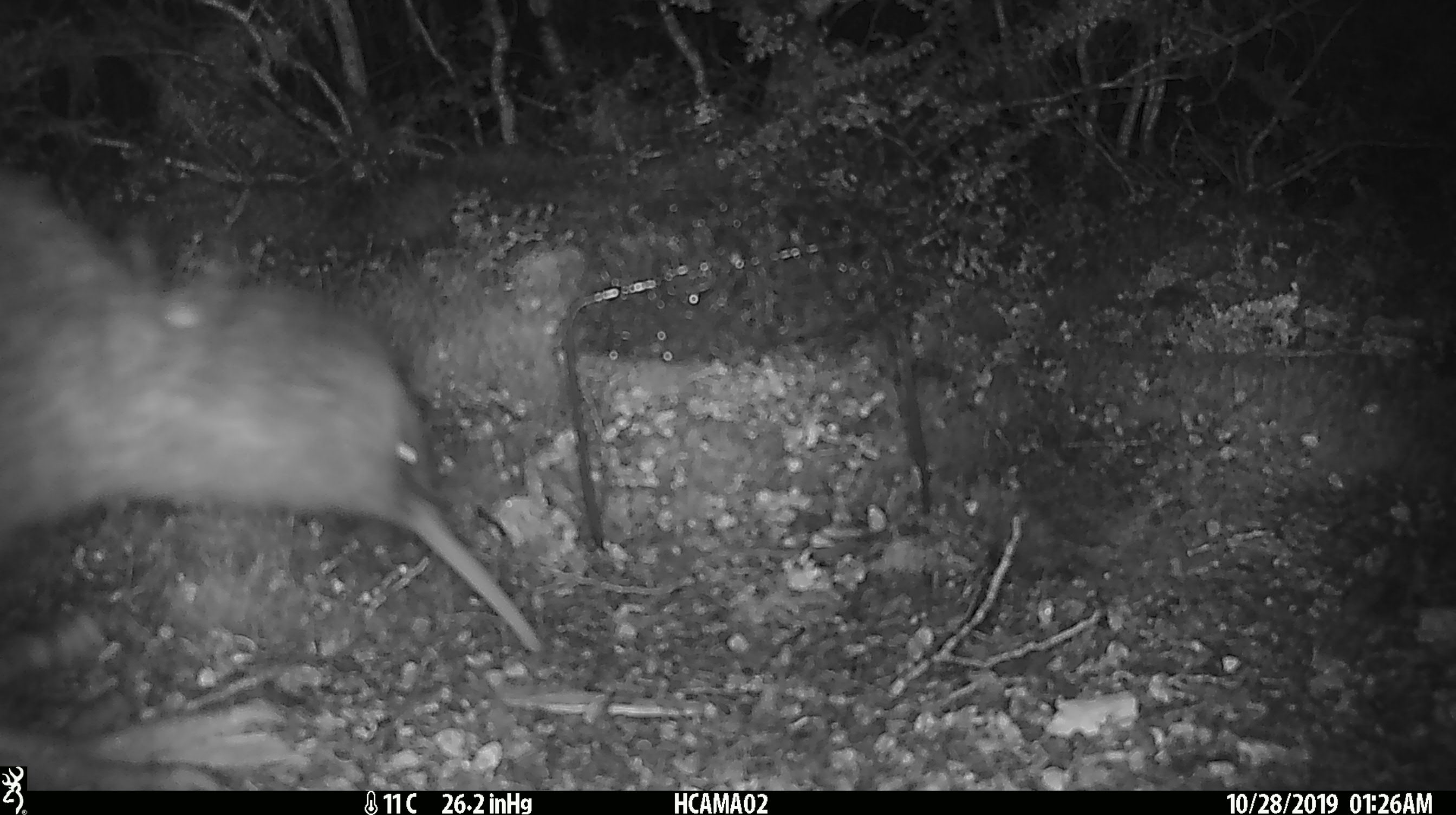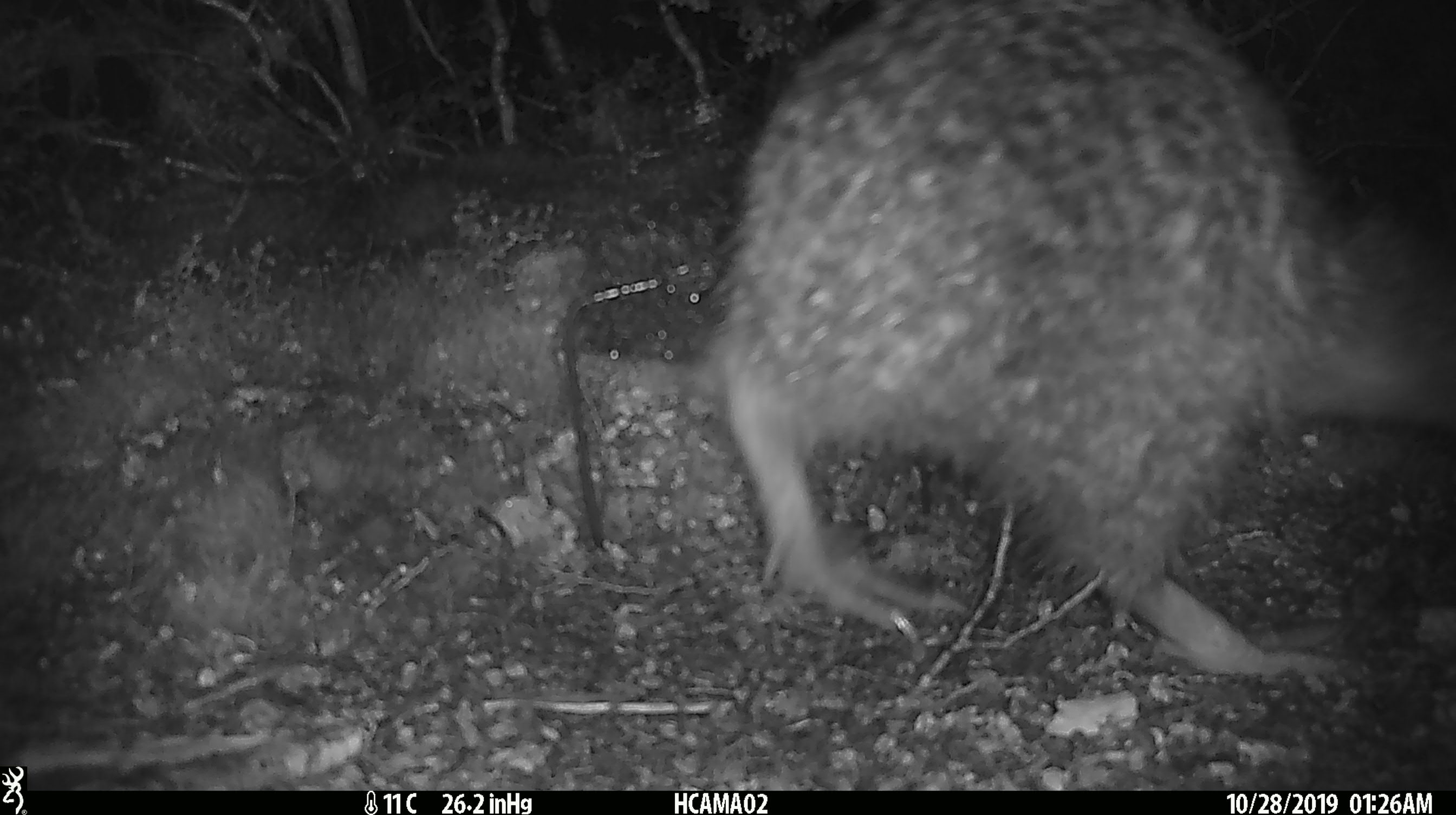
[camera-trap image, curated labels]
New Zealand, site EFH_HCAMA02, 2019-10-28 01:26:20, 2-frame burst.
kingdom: Animalia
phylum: Chordata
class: Aves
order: Apterygiformes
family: Apterygidae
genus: Apteryx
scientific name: Apteryx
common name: kiwi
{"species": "kiwi (Apteryx)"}